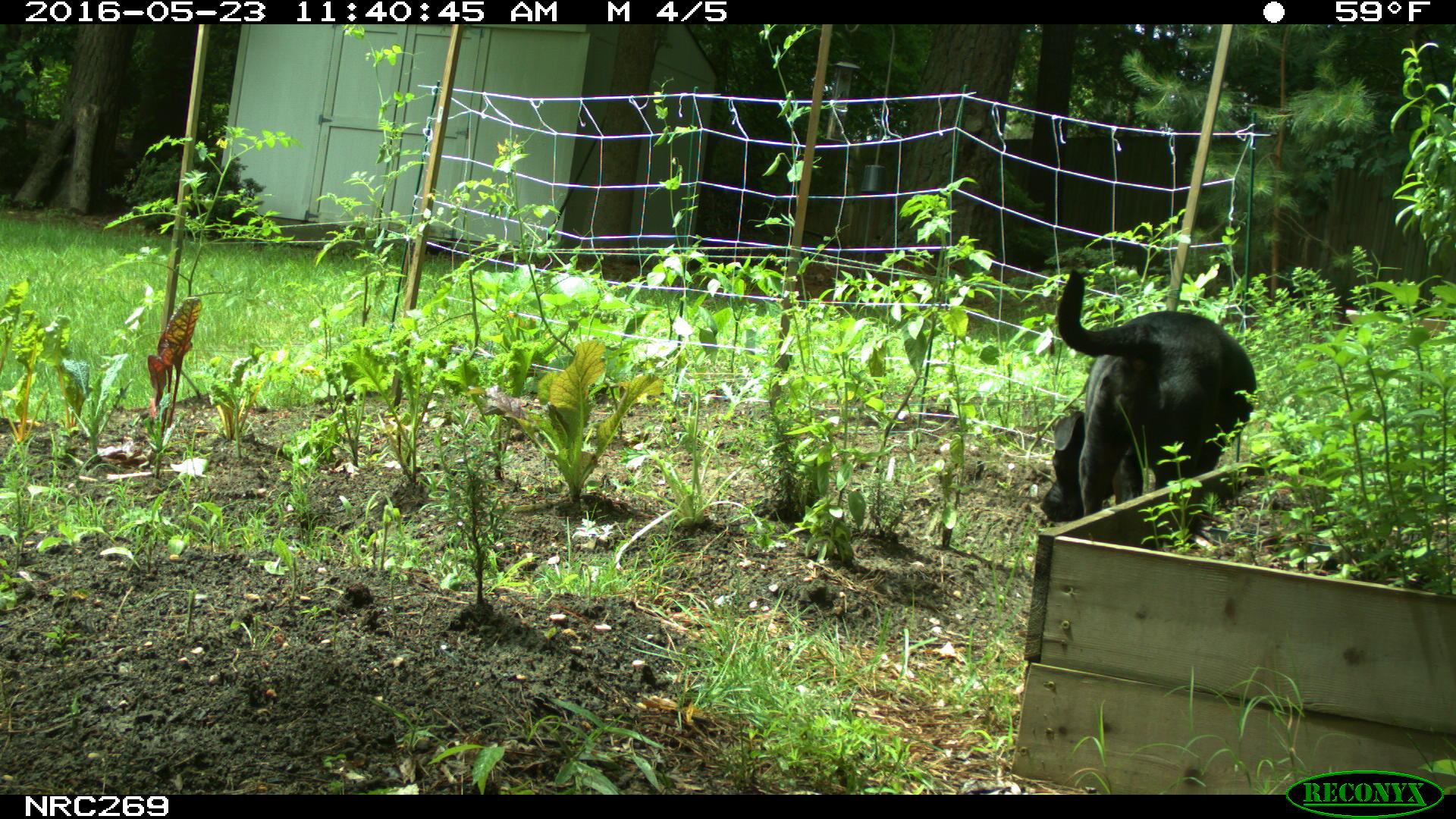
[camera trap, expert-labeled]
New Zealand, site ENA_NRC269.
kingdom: Animalia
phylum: Chordata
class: Mammalia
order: Carnivora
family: Canidae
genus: Canis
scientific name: Canis familiaris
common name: domestic dog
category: dog